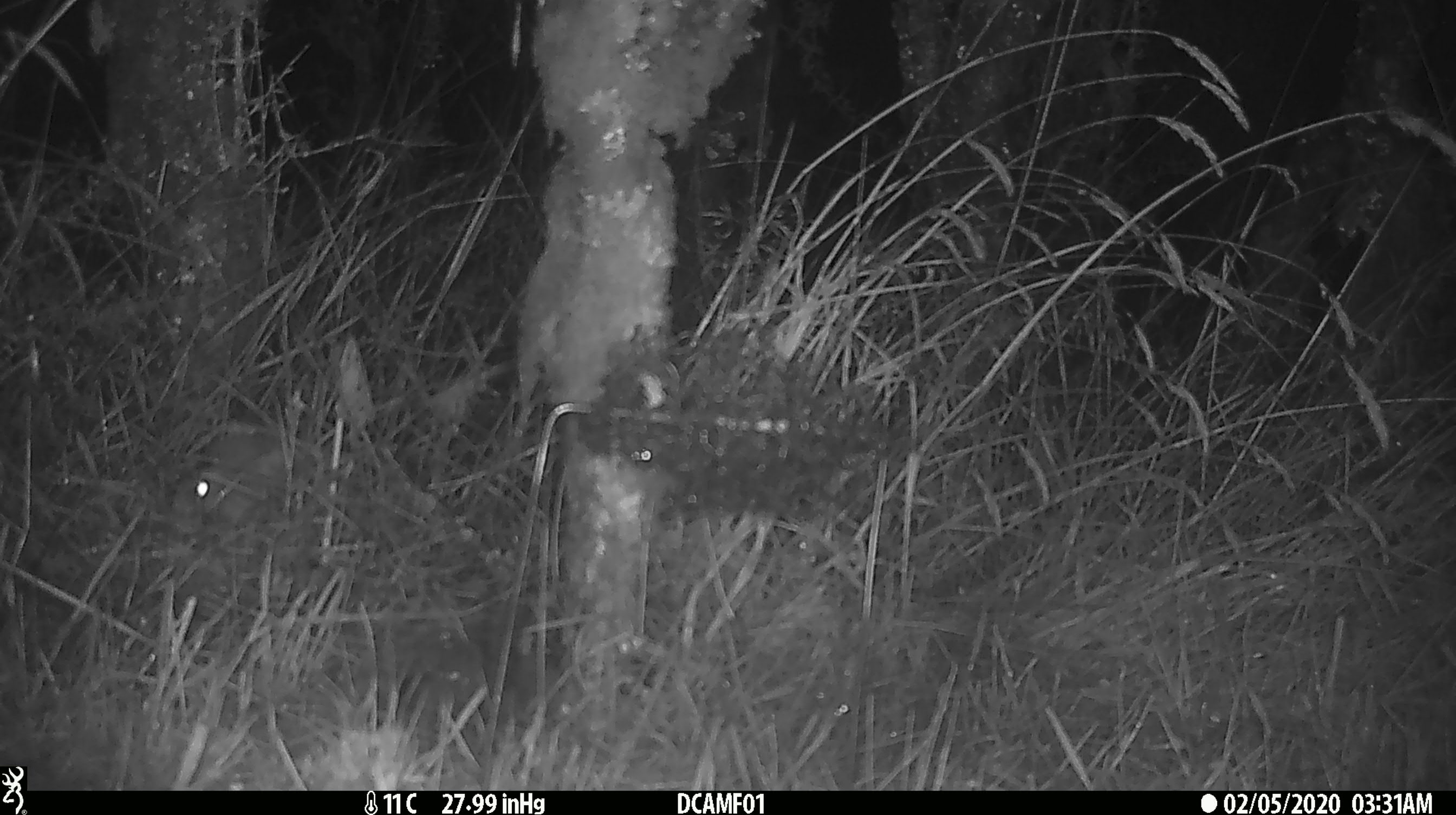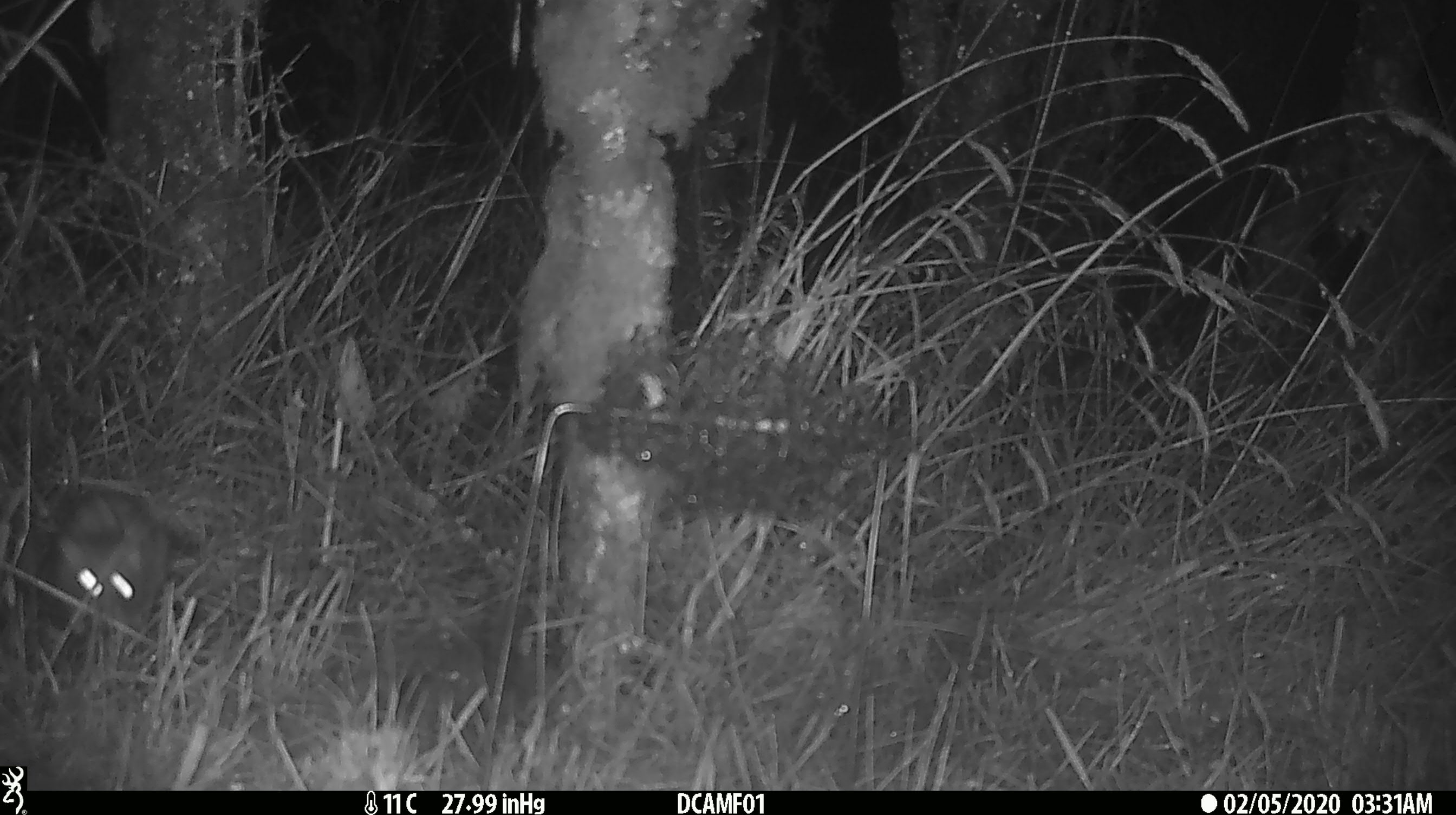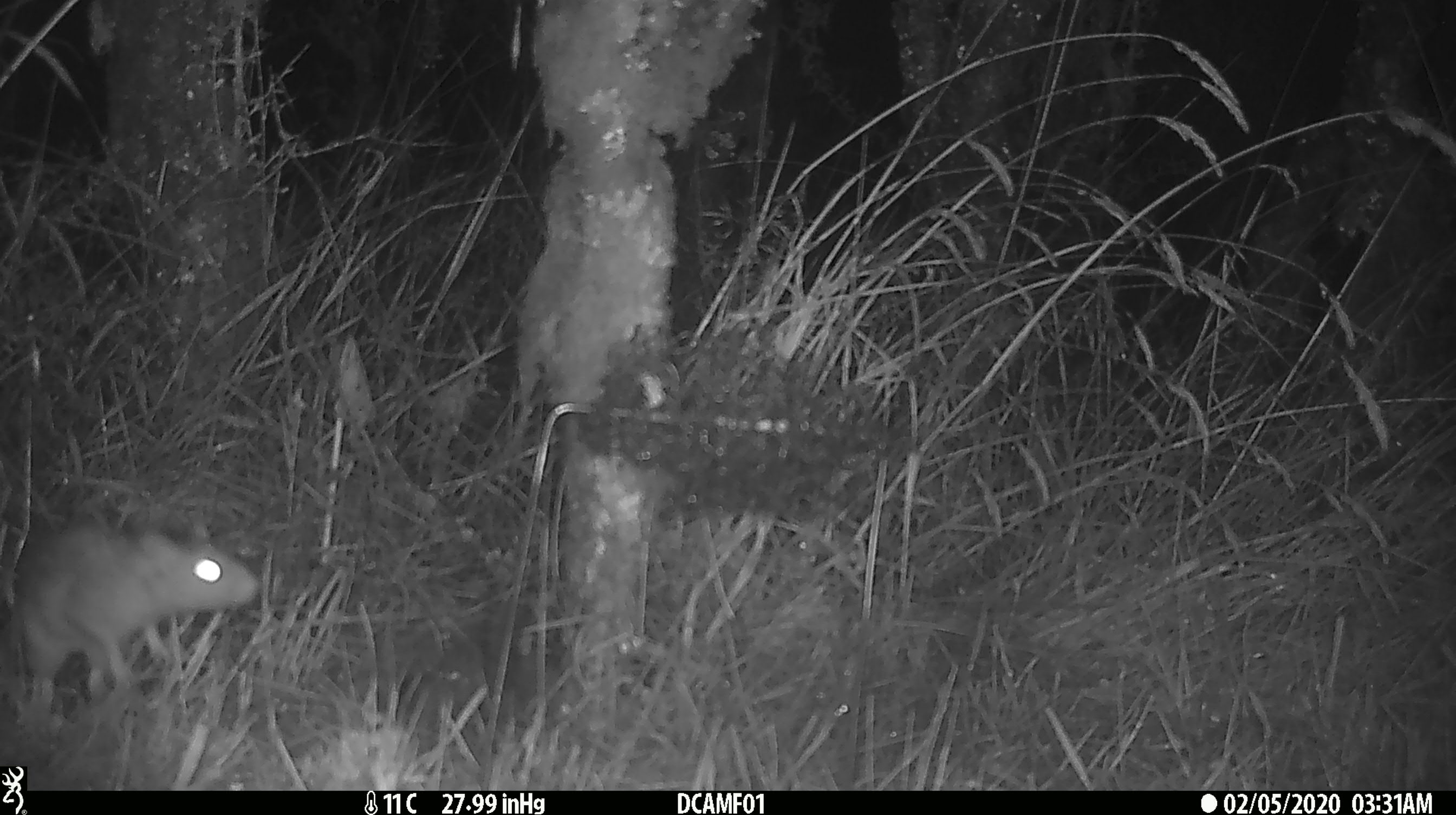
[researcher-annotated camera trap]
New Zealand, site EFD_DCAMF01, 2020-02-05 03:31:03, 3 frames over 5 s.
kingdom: Animalia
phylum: Chordata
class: Mammalia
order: Rodentia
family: Muridae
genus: Rattus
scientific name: Rattus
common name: rat